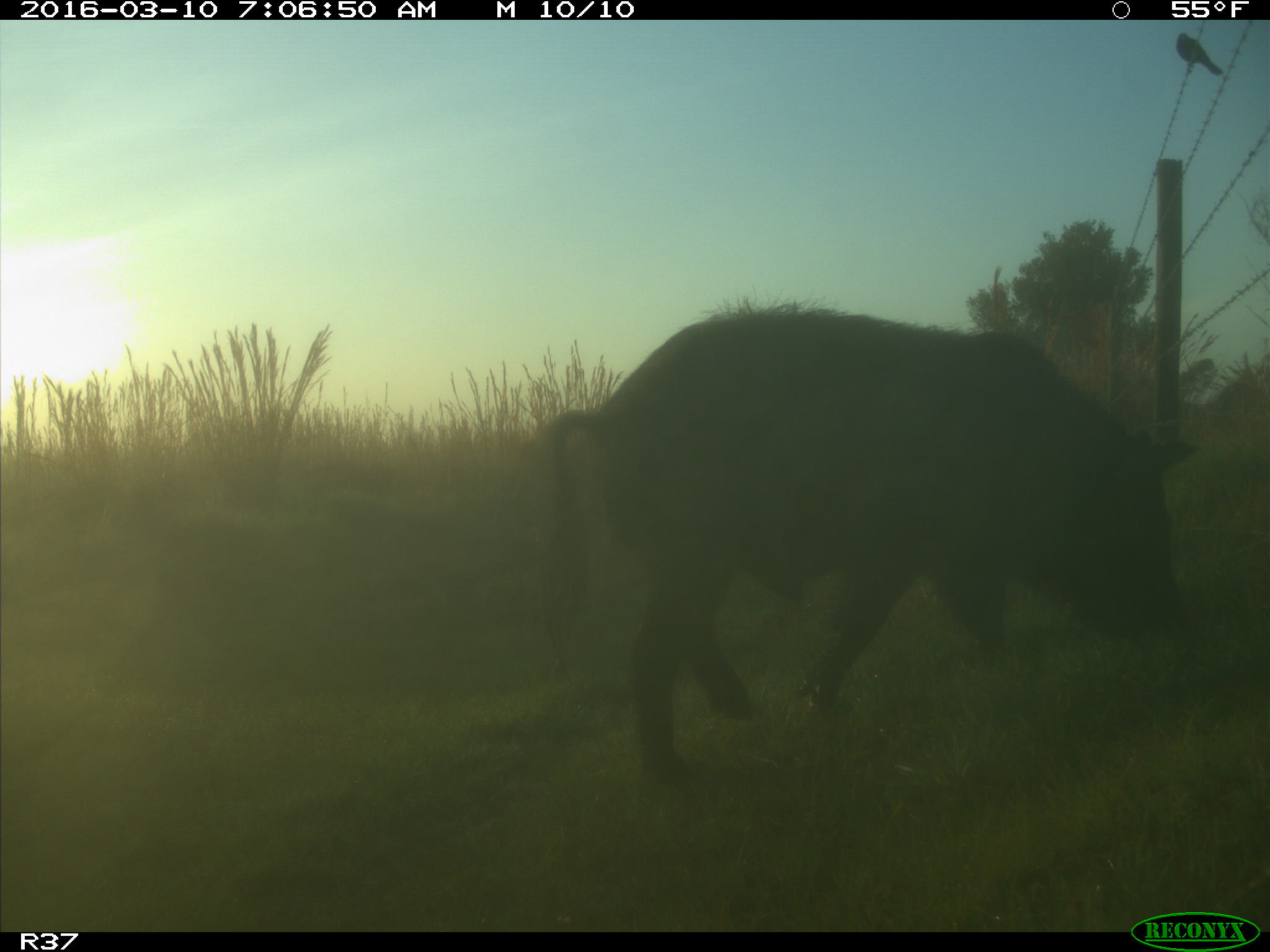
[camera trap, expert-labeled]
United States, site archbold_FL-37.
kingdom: Animalia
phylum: Chordata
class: Mammalia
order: Artiodactyla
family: Suidae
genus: Sus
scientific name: Sus scrofa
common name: wild boar